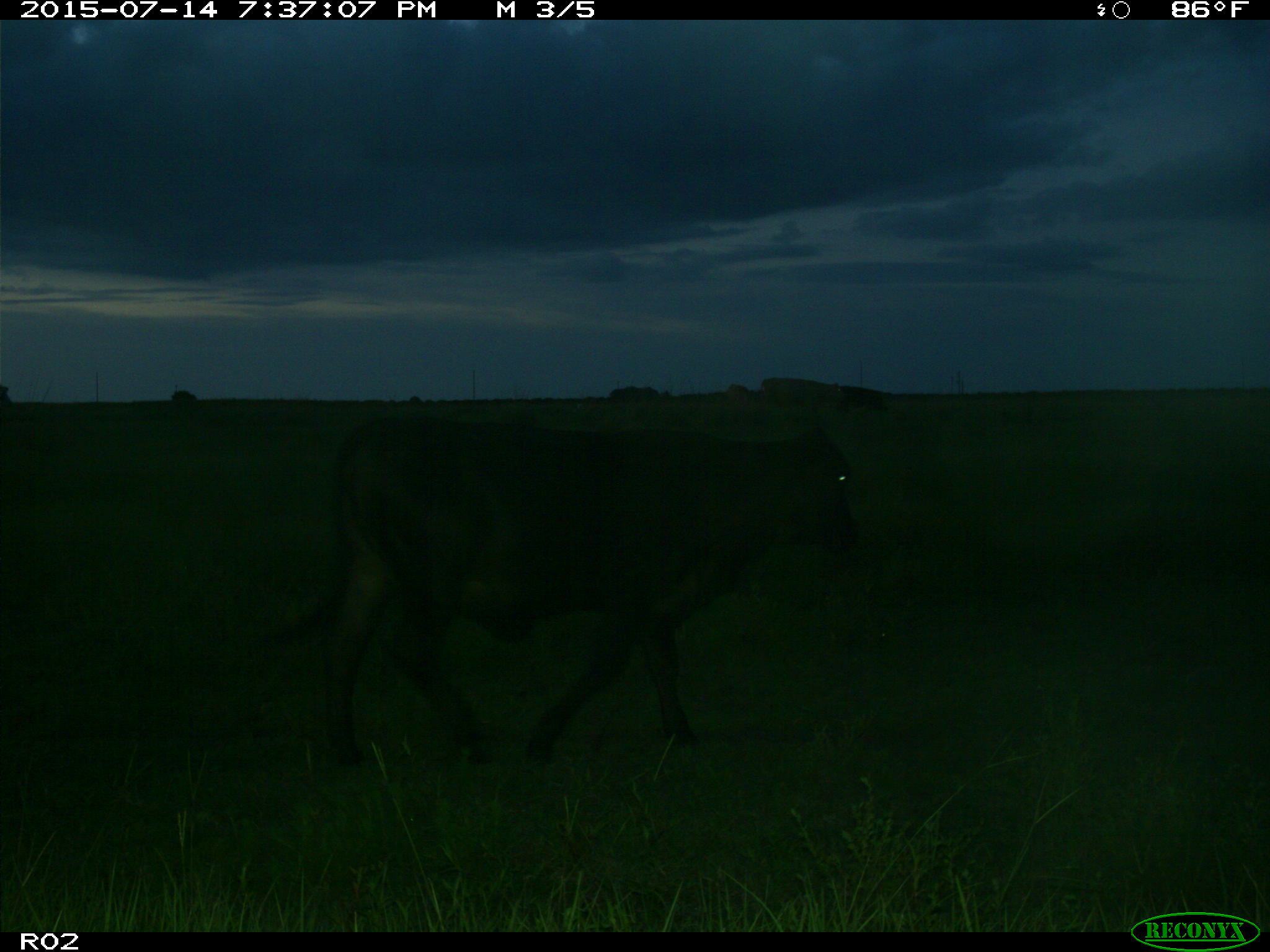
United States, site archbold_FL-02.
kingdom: Animalia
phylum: Chordata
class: Mammalia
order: Artiodactyla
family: Bovidae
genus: Bos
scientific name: Bos taurus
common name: domestic cow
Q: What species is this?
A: Bos taurus (domestic cow).